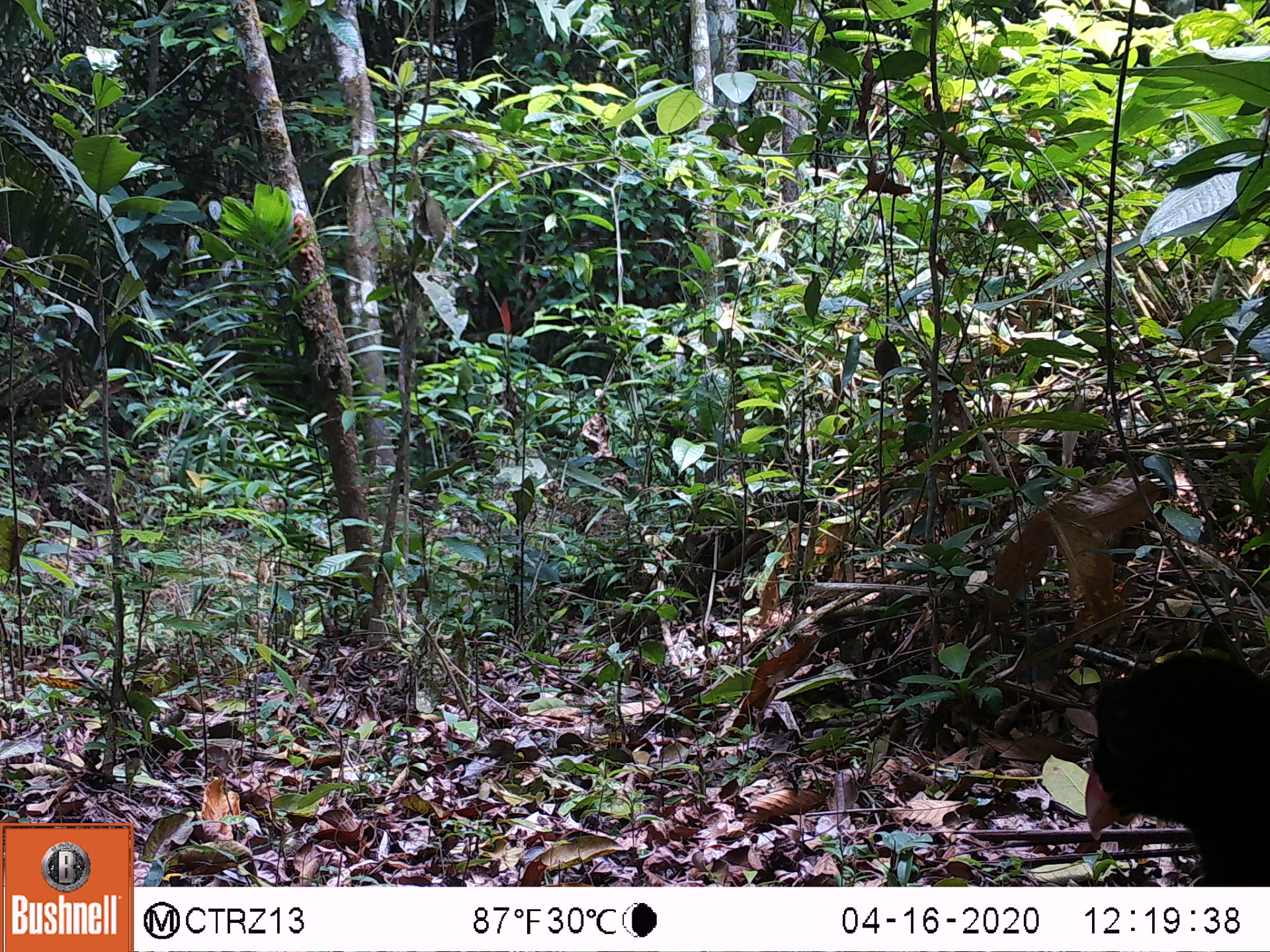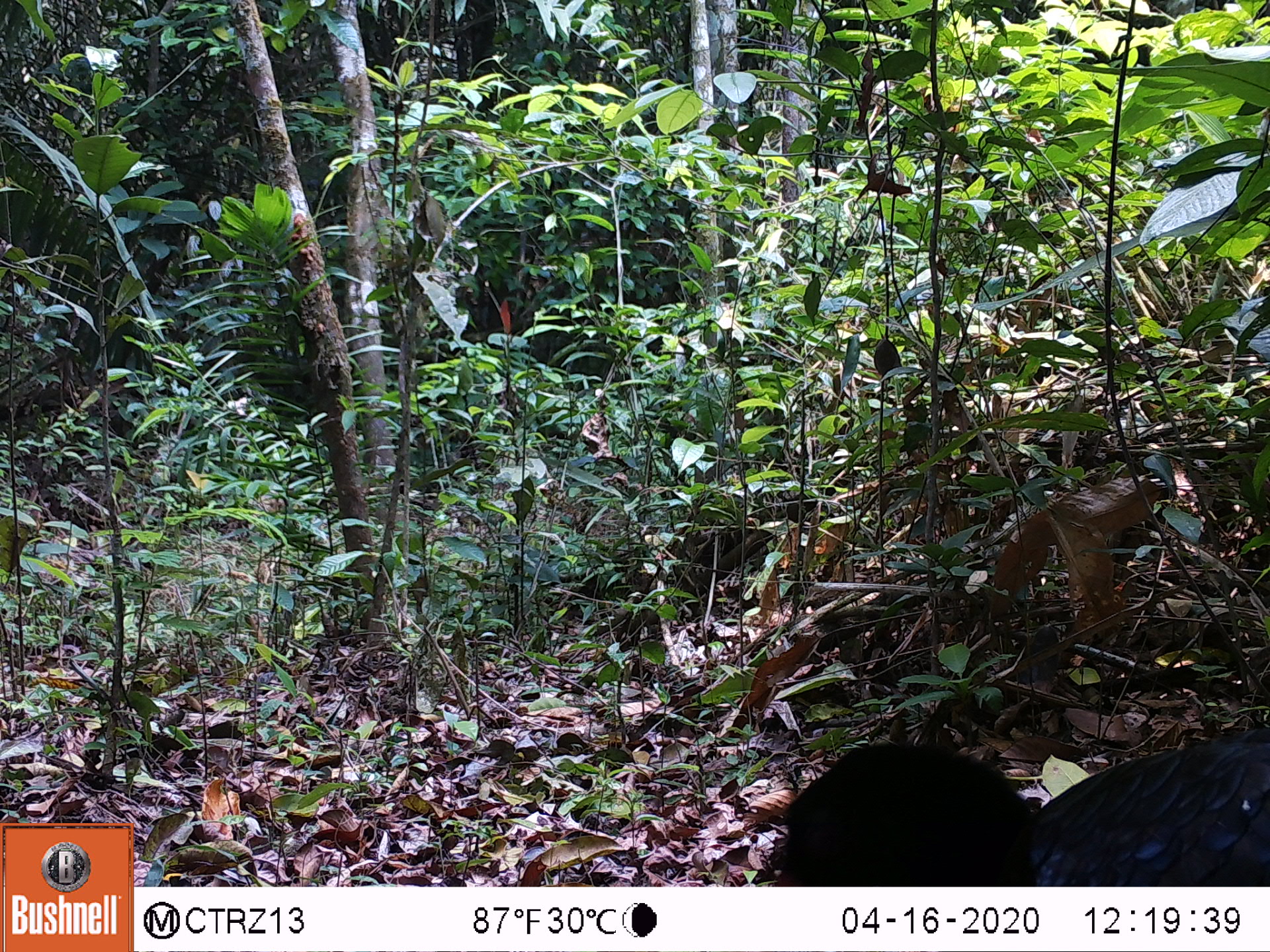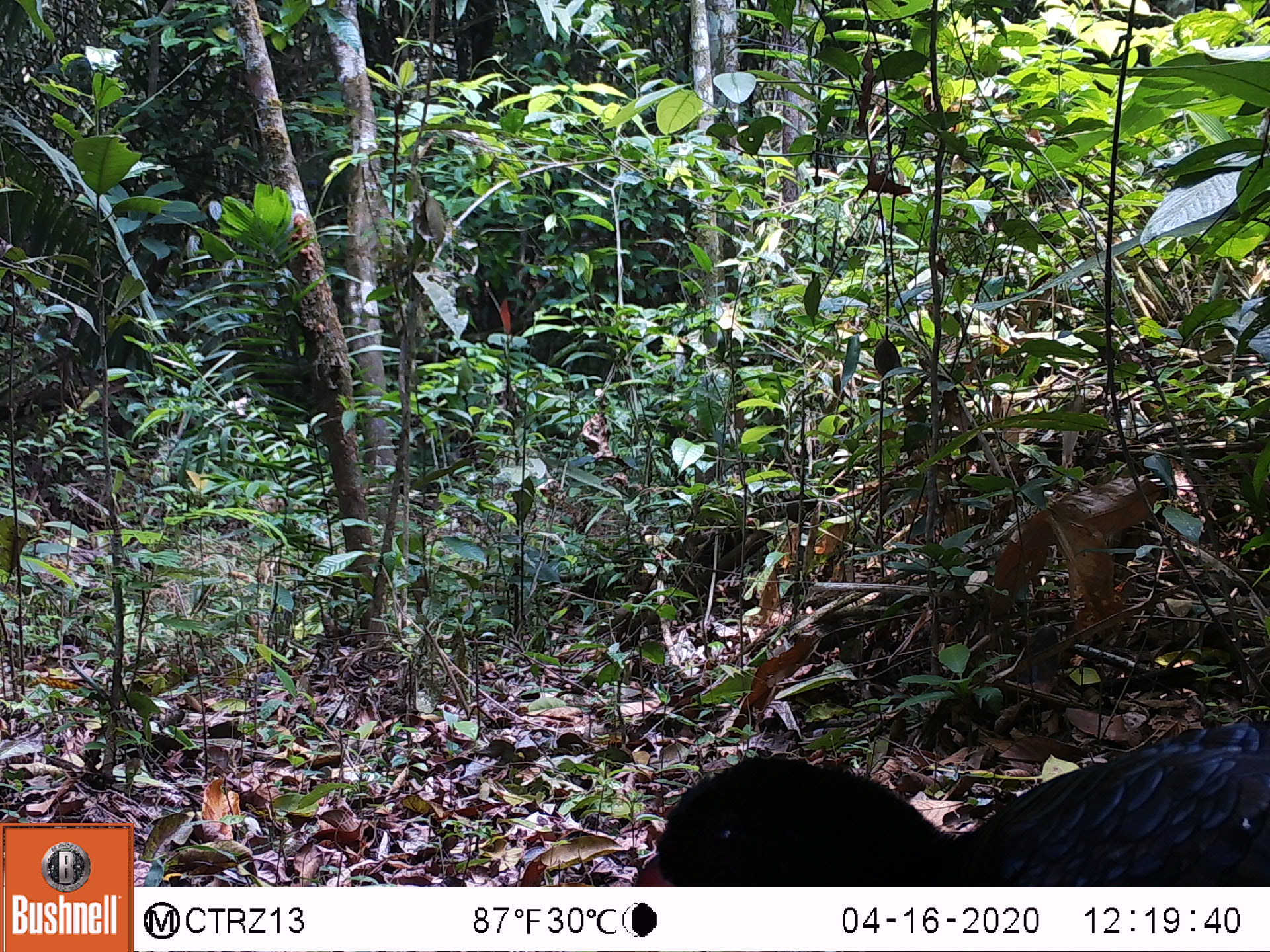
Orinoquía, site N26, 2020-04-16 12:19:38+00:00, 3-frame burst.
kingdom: Animalia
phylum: Chordata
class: Aves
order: Galliformes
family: Cracidae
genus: Mitu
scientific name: Mitu salvini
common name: salvin's currasow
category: salvins curassow